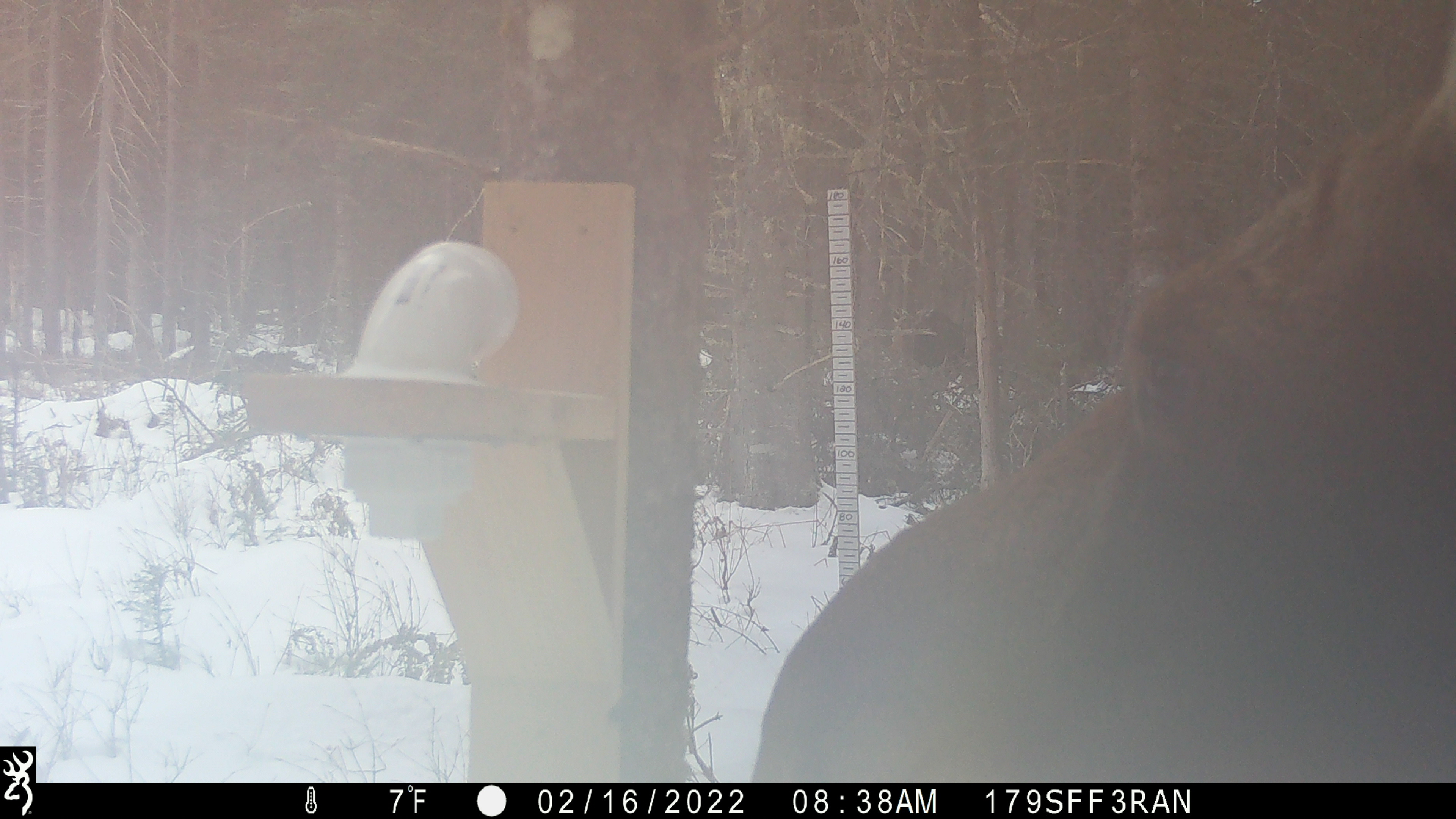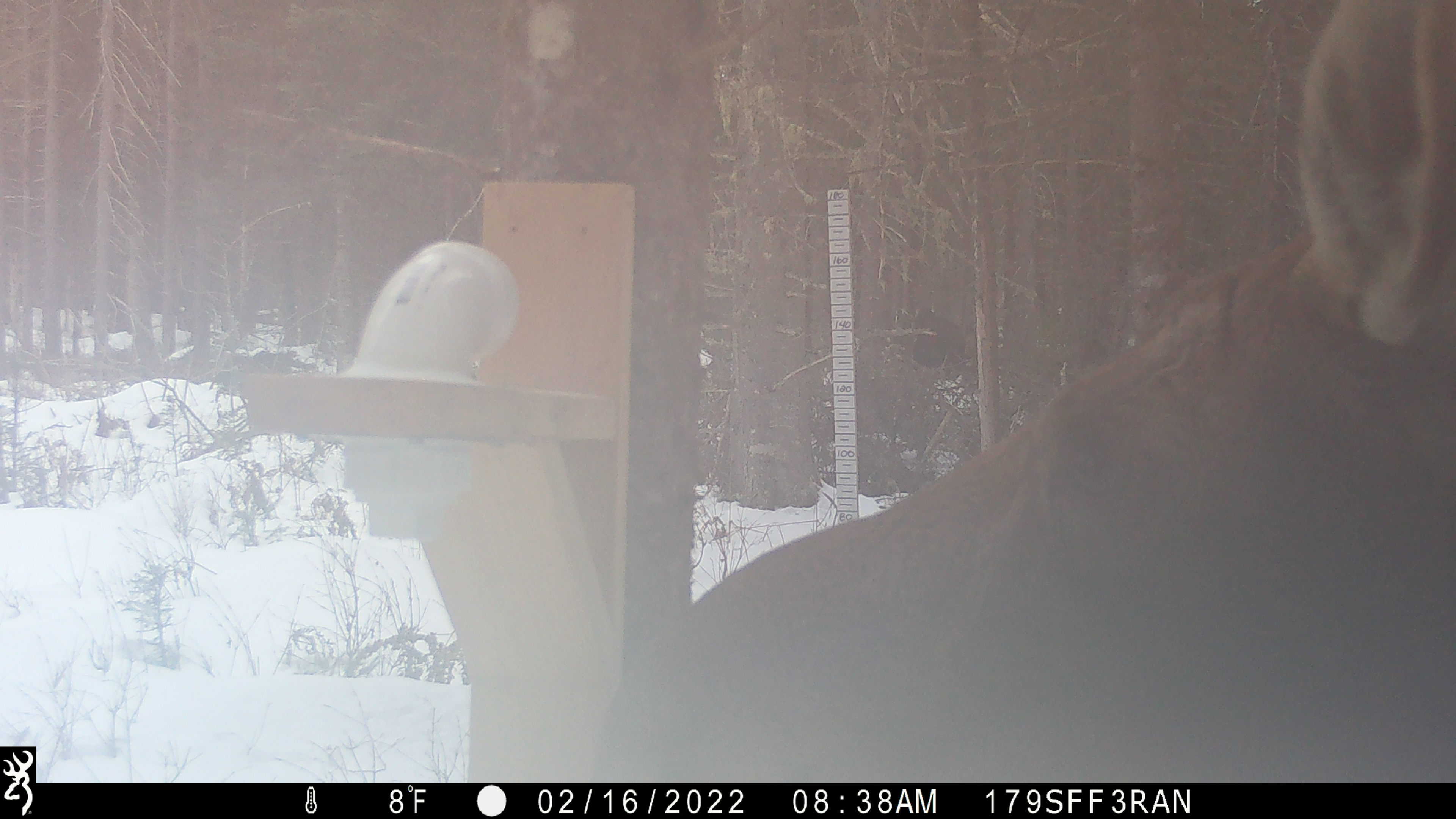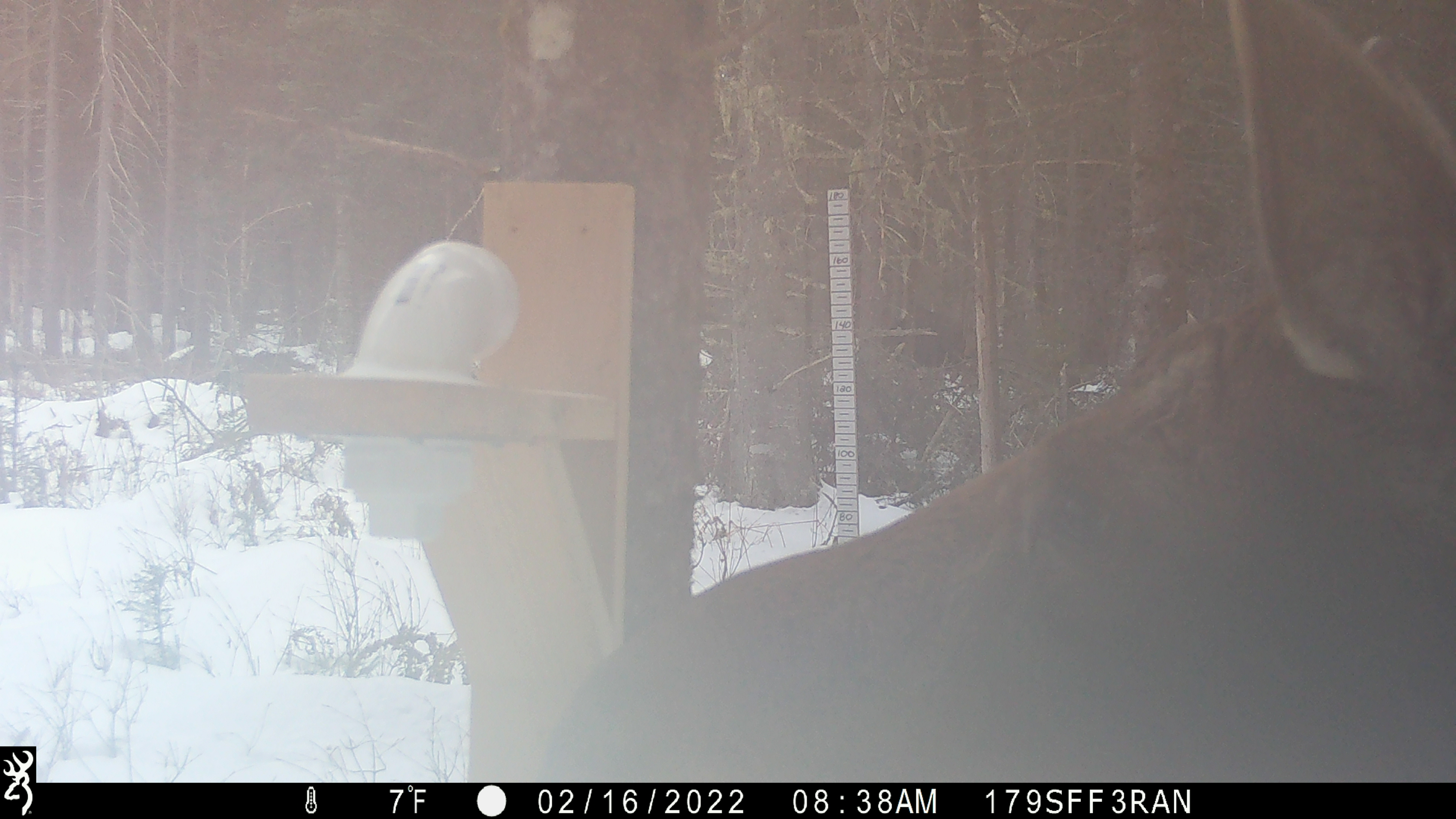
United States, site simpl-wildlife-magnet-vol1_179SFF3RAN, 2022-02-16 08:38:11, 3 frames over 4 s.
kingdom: Animalia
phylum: Chordata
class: Mammalia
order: Artiodactyla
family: Cervidae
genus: Alces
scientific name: Alces alces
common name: moose